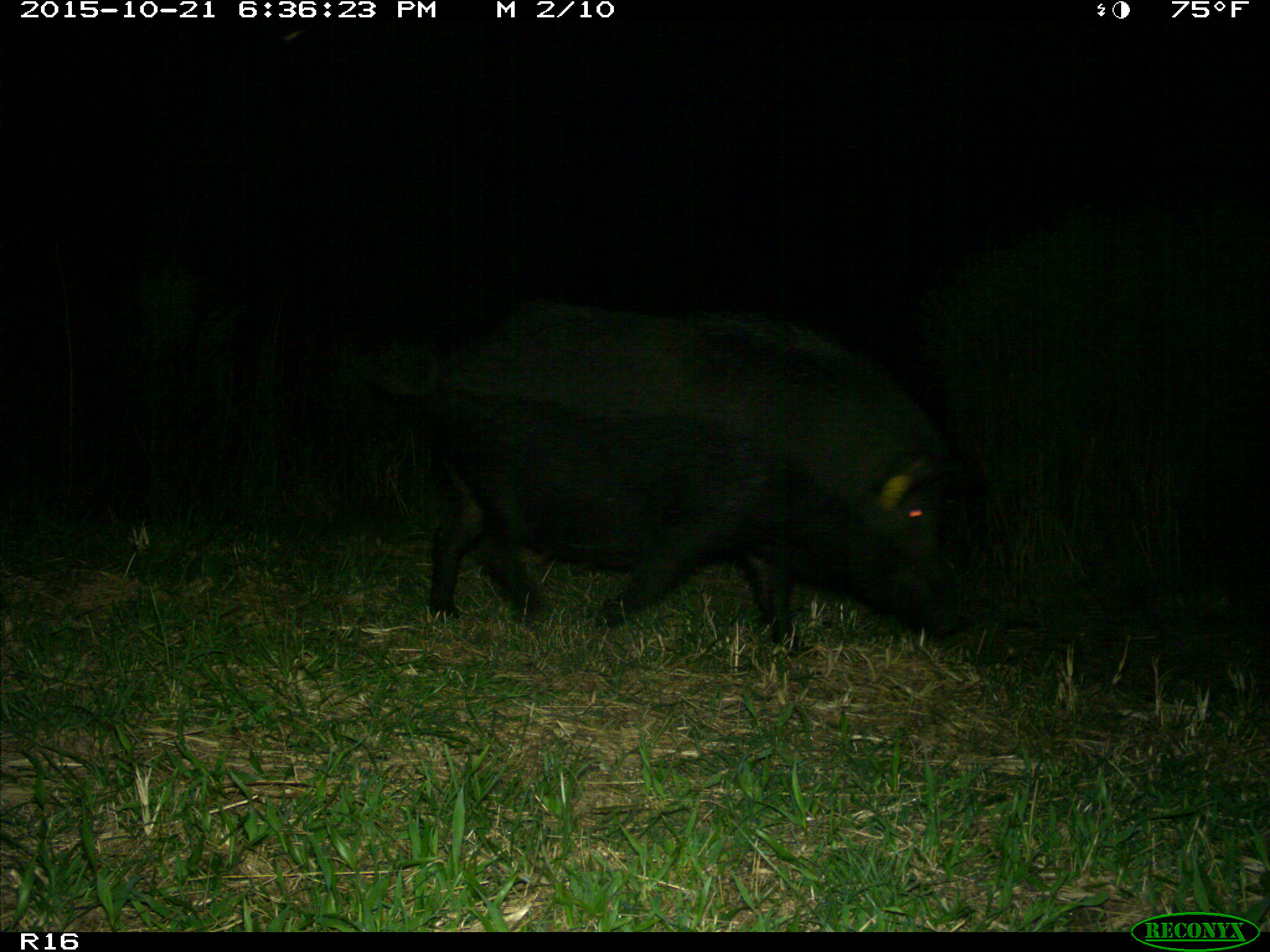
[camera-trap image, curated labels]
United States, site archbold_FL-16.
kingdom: Animalia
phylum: Chordata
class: Mammalia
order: Artiodactyla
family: Suidae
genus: Sus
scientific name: Sus scrofa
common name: wild boar